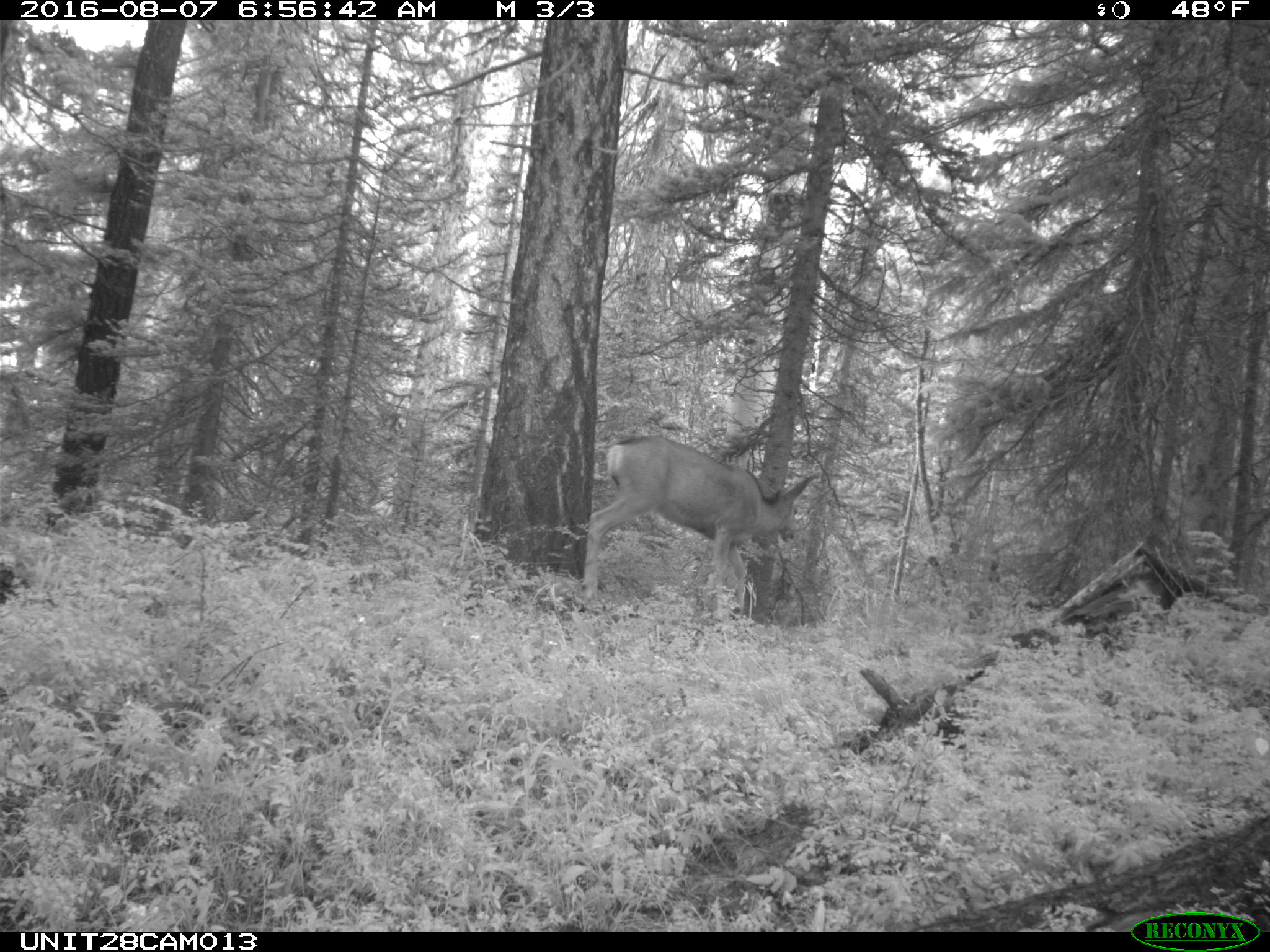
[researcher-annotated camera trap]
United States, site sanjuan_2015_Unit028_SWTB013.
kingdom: Animalia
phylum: Chordata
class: Mammalia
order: Artiodactyla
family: Cervidae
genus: Odocoileus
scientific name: Odocoileus hemionus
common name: mule deer